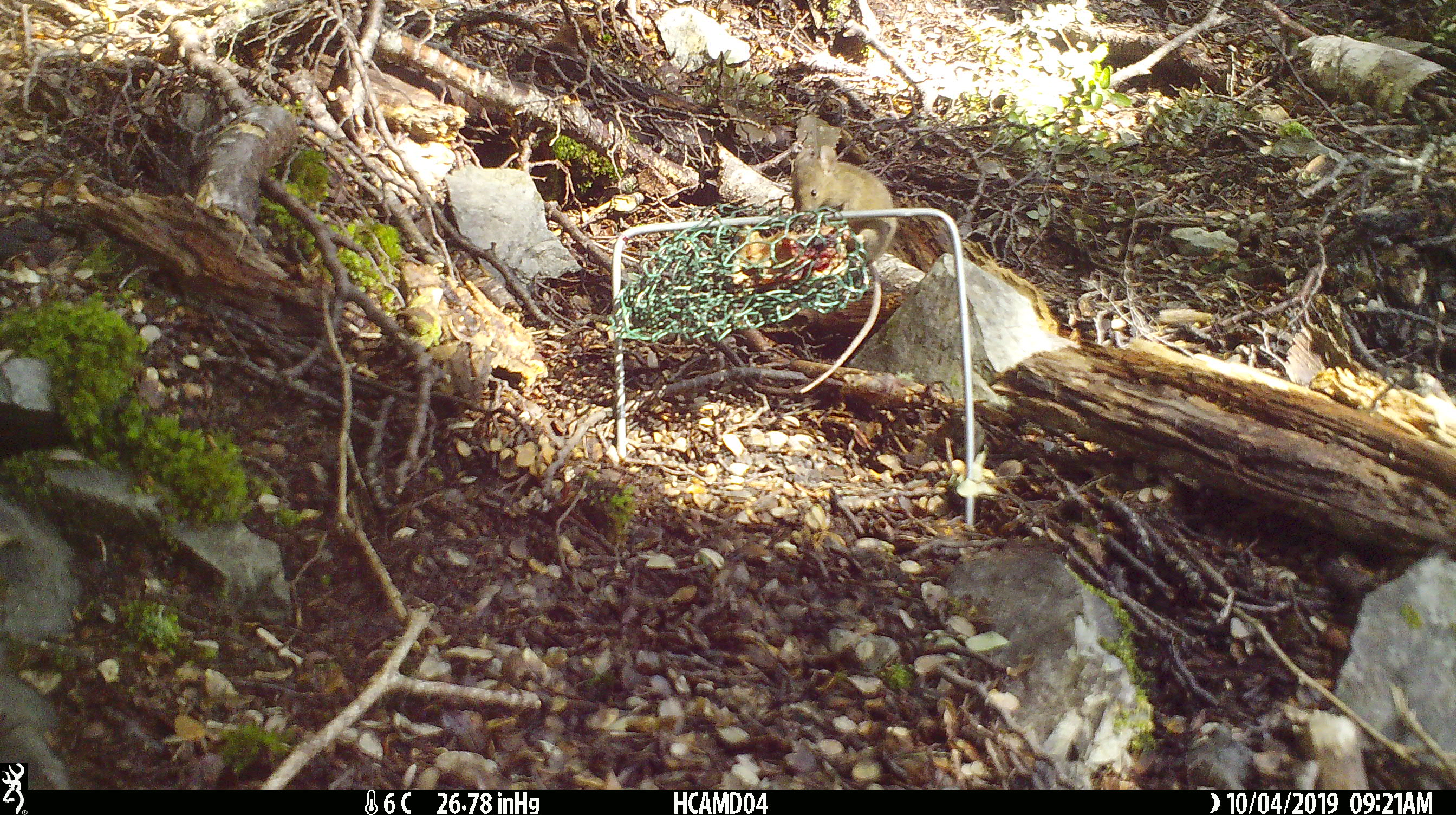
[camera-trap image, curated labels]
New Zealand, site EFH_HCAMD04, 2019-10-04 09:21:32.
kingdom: Animalia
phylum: Chordata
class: Mammalia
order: Rodentia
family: Muridae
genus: Mus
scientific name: Mus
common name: mouse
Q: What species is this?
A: Mouse (Mus).